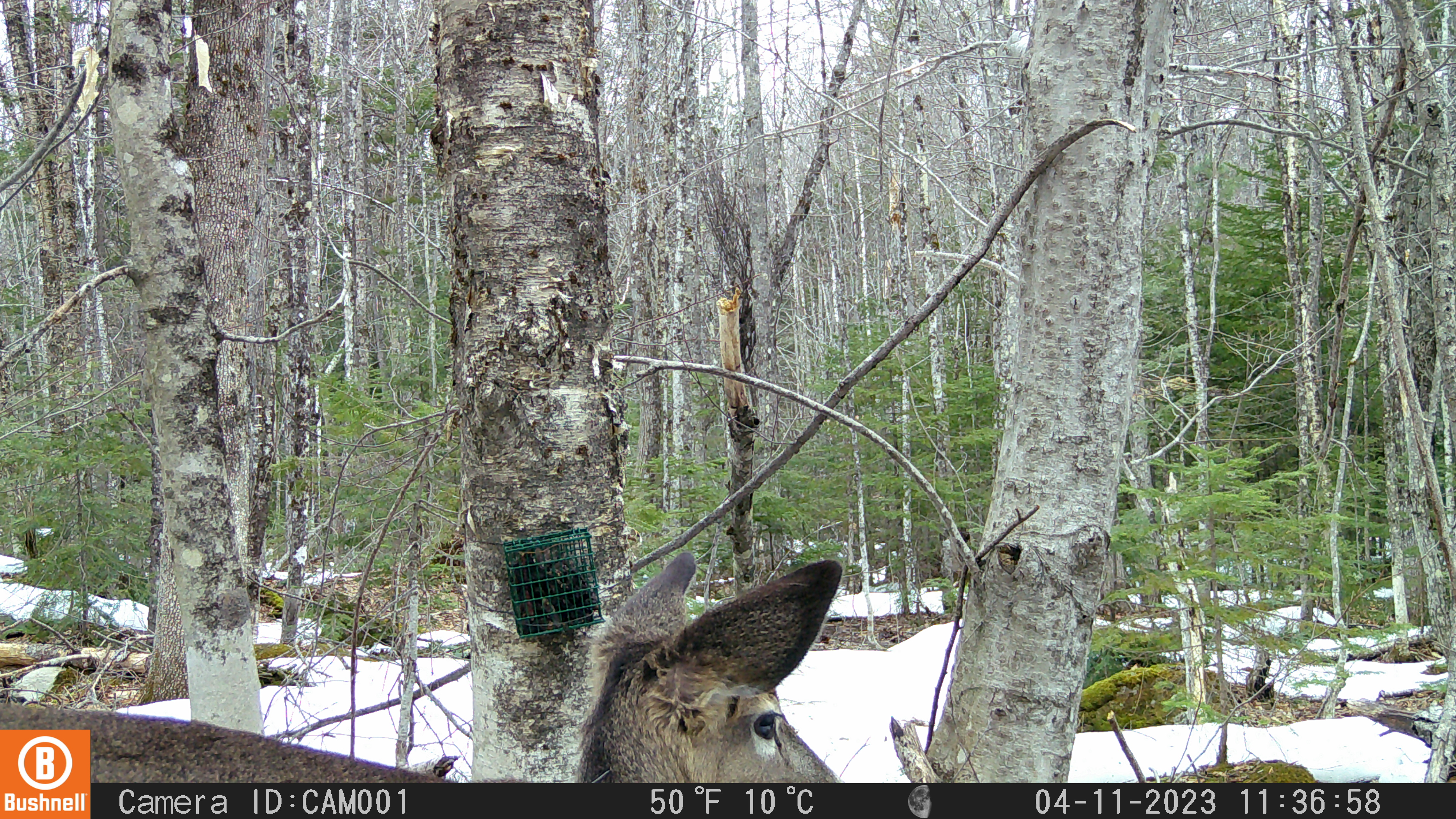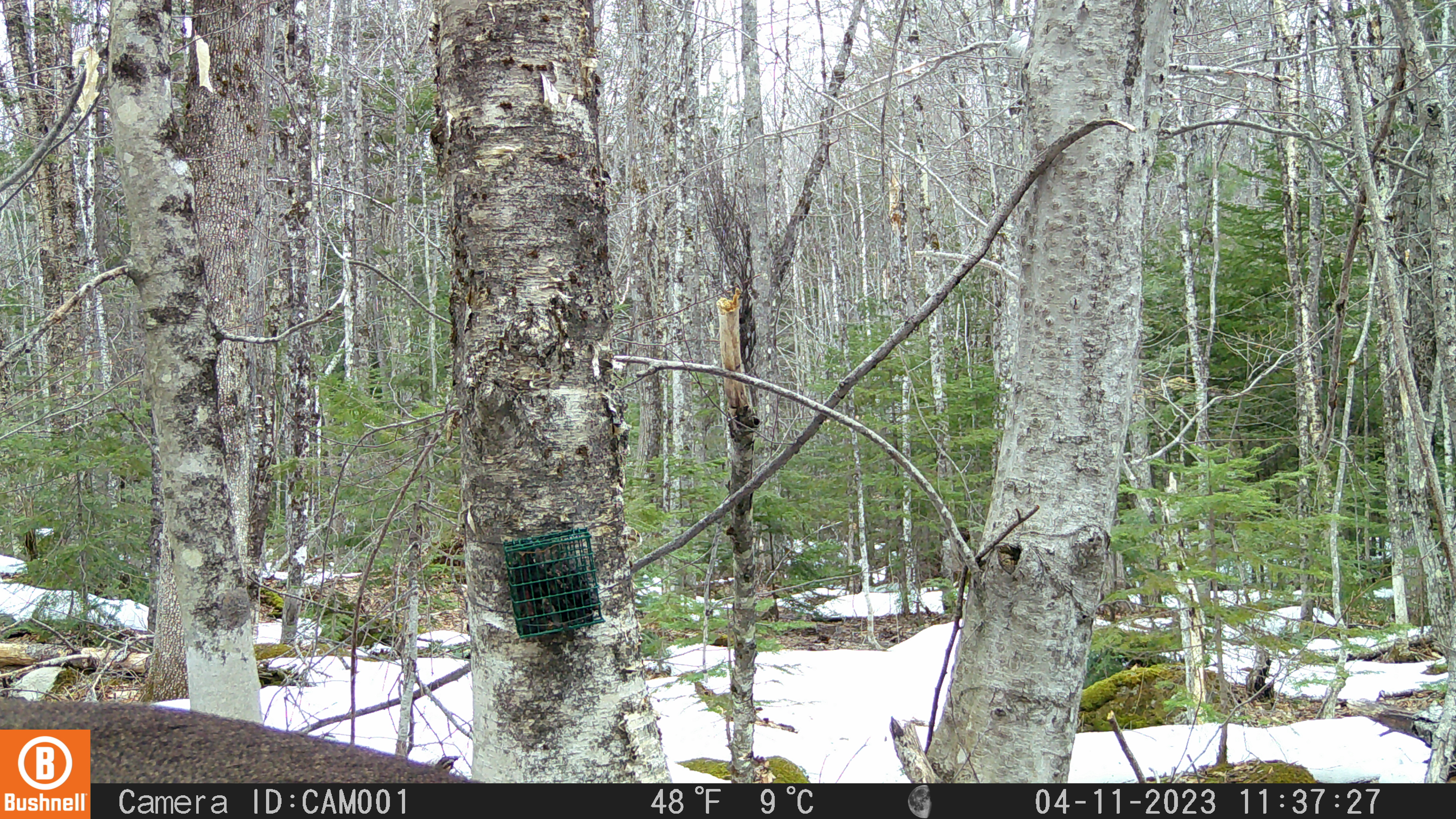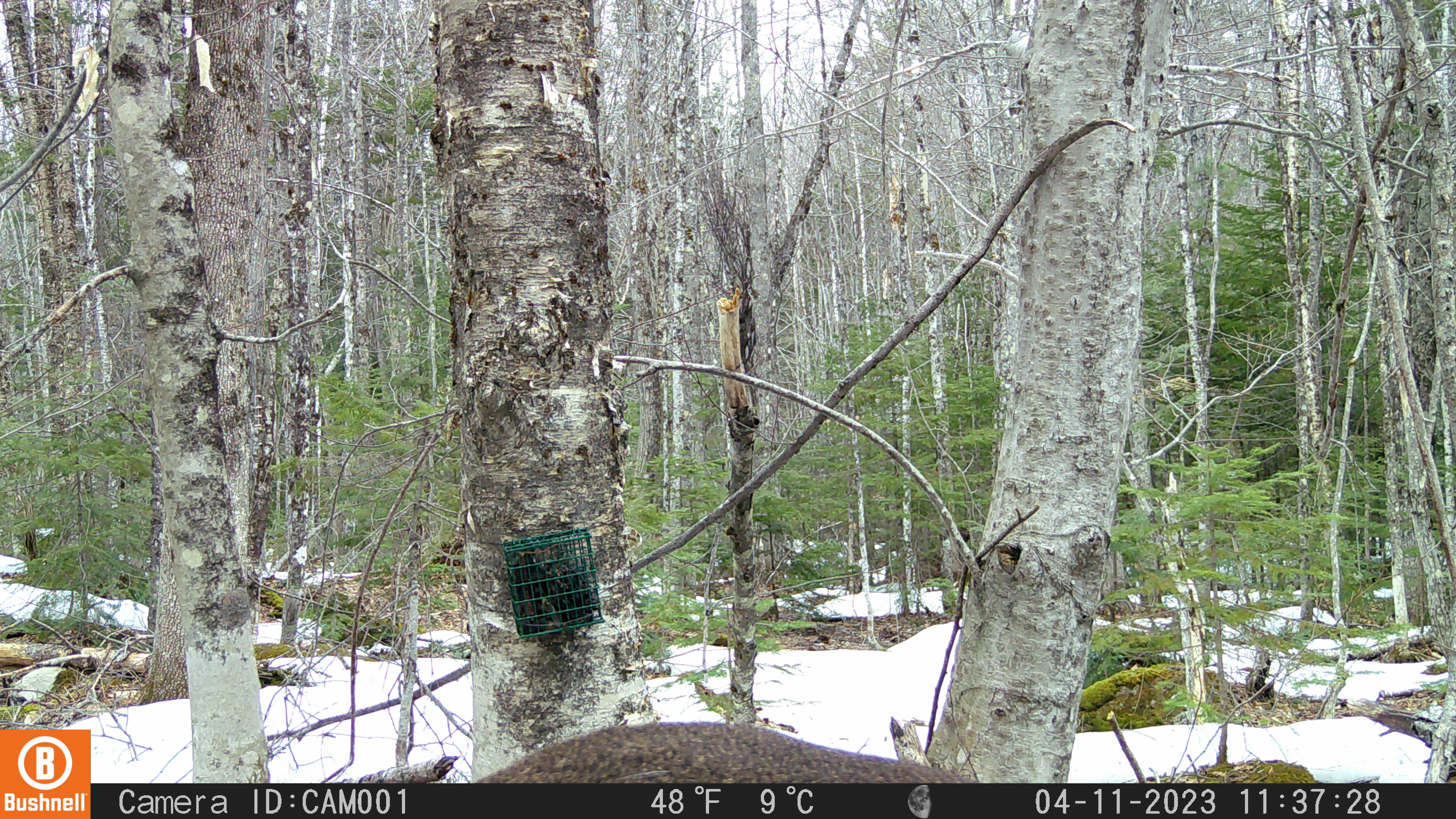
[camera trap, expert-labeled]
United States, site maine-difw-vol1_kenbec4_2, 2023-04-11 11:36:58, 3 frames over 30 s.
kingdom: Animalia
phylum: Chordata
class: Mammalia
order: Artiodactyla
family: Cervidae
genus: Odocoileus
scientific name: Odocoileus virginianus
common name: white-tailed deer